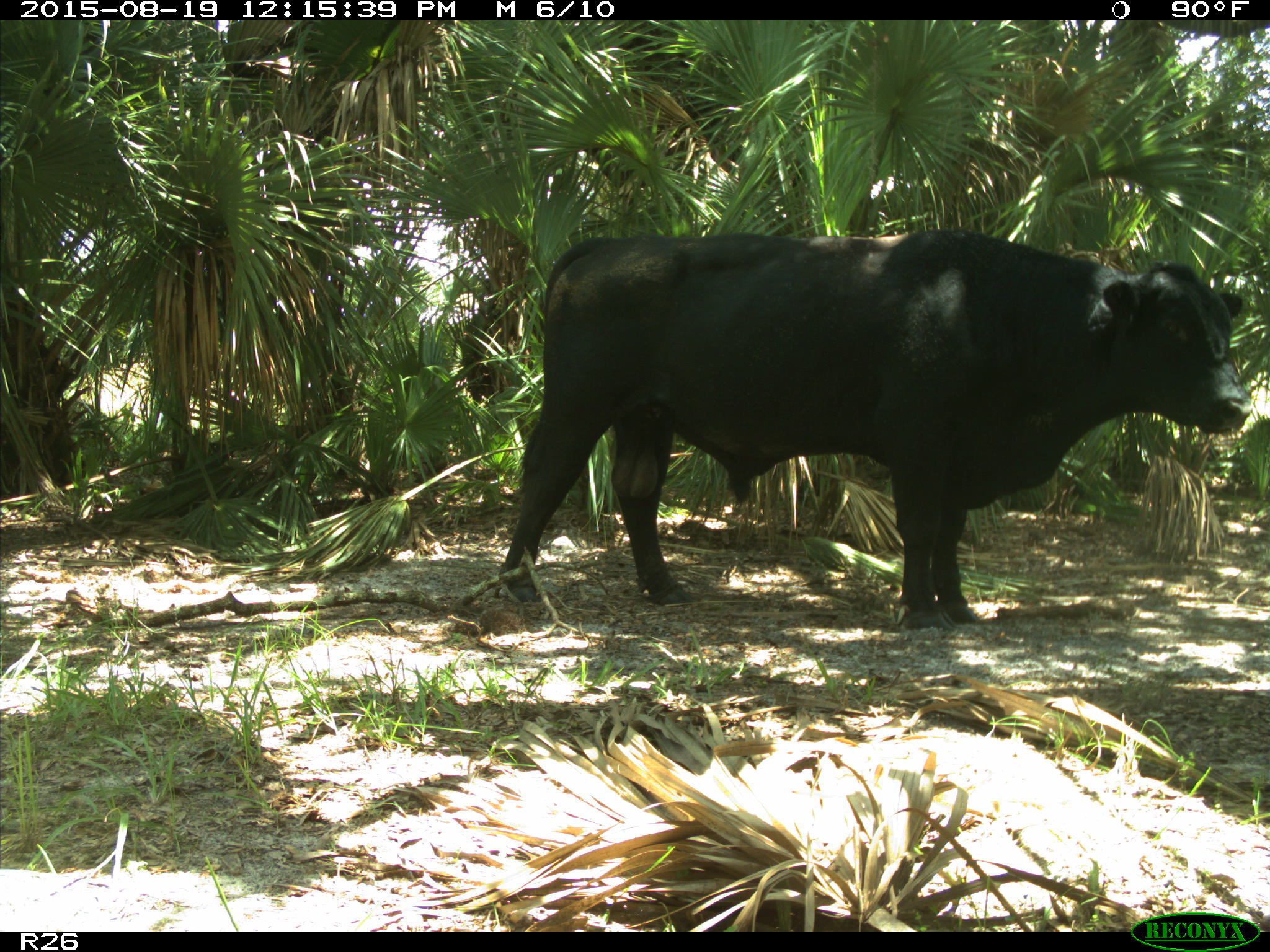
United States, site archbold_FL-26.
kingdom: Animalia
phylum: Chordata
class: Mammalia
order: Artiodactyla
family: Bovidae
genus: Bos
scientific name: Bos taurus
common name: domestic cow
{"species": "Bos taurus (domestic cow)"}